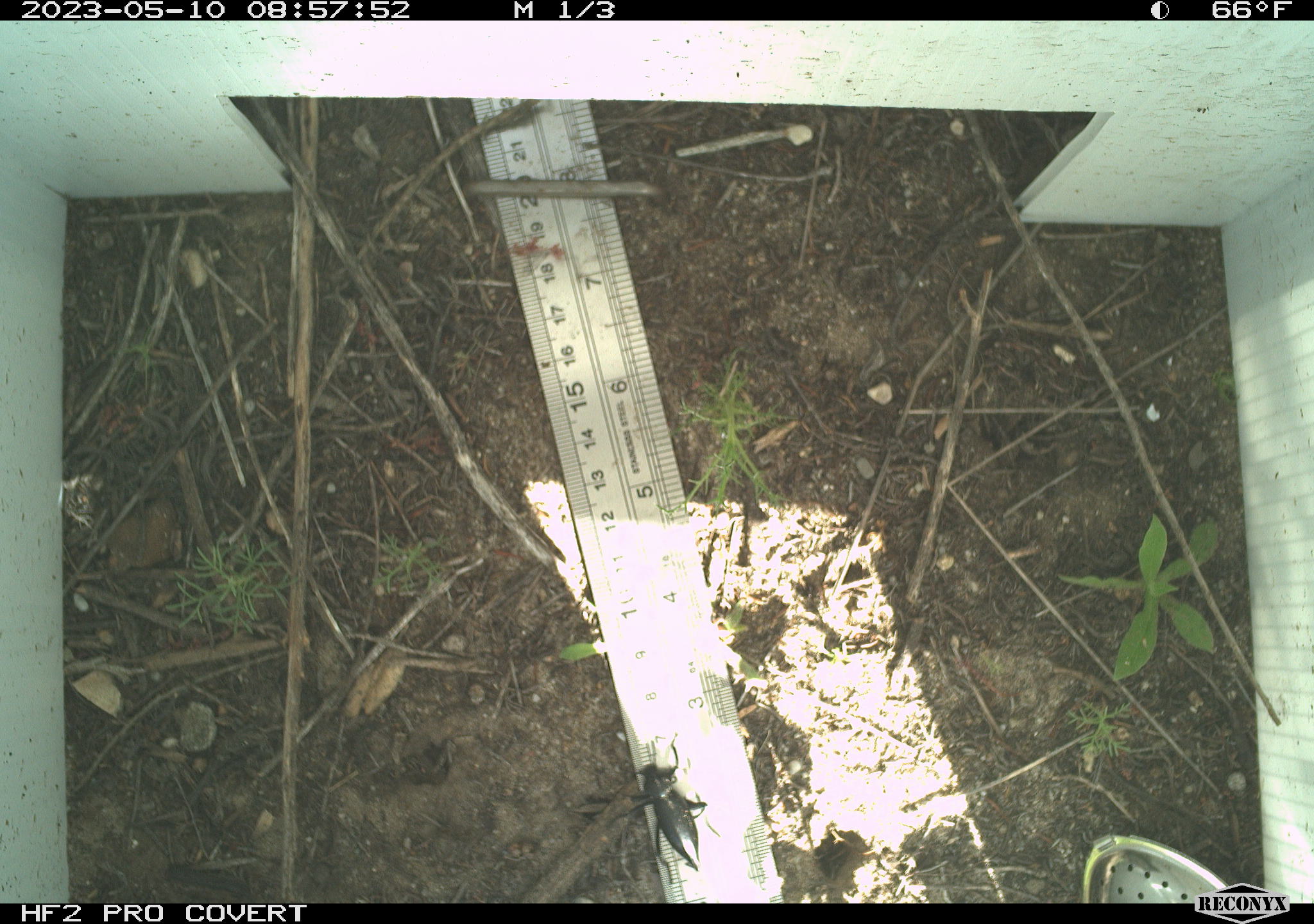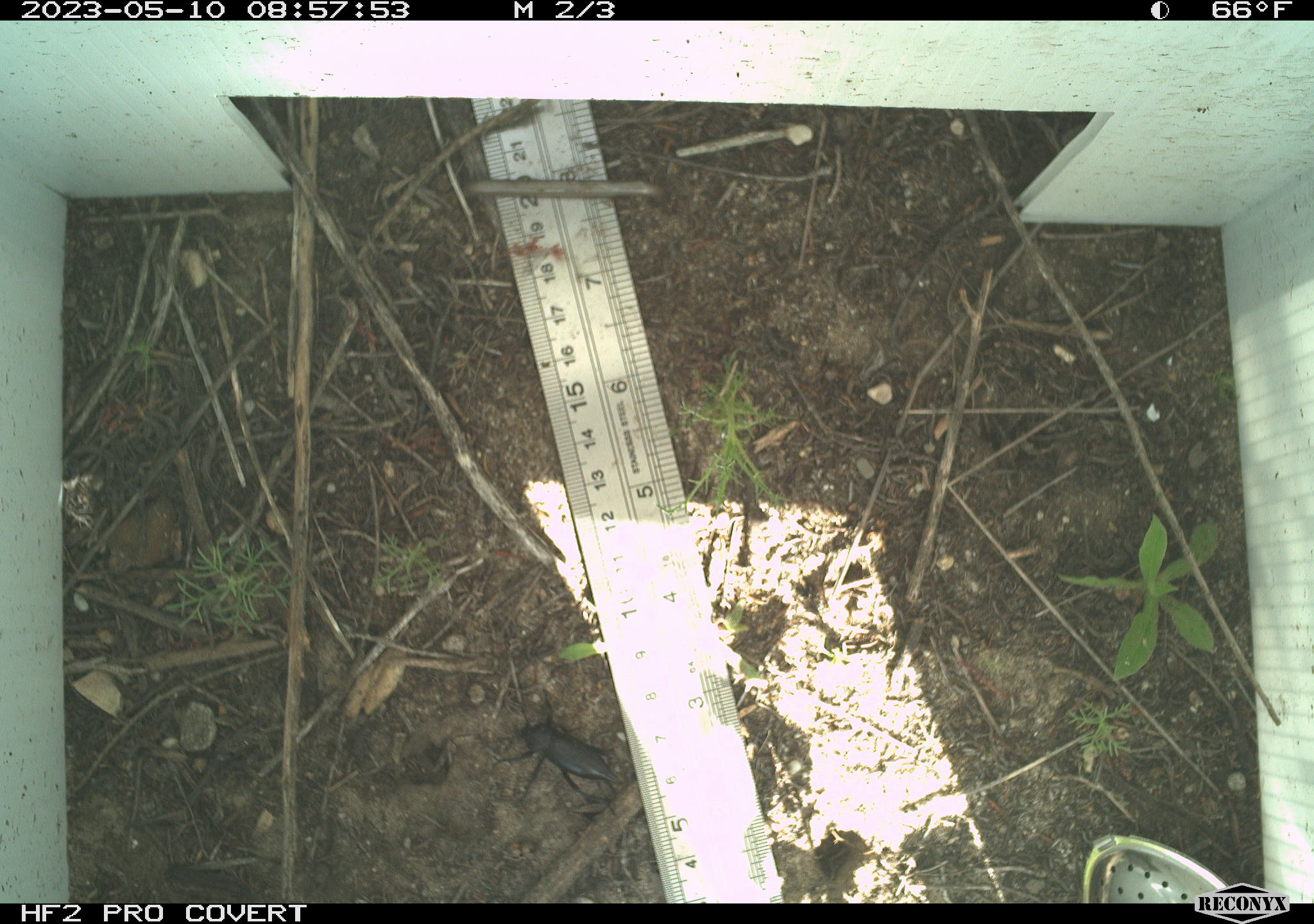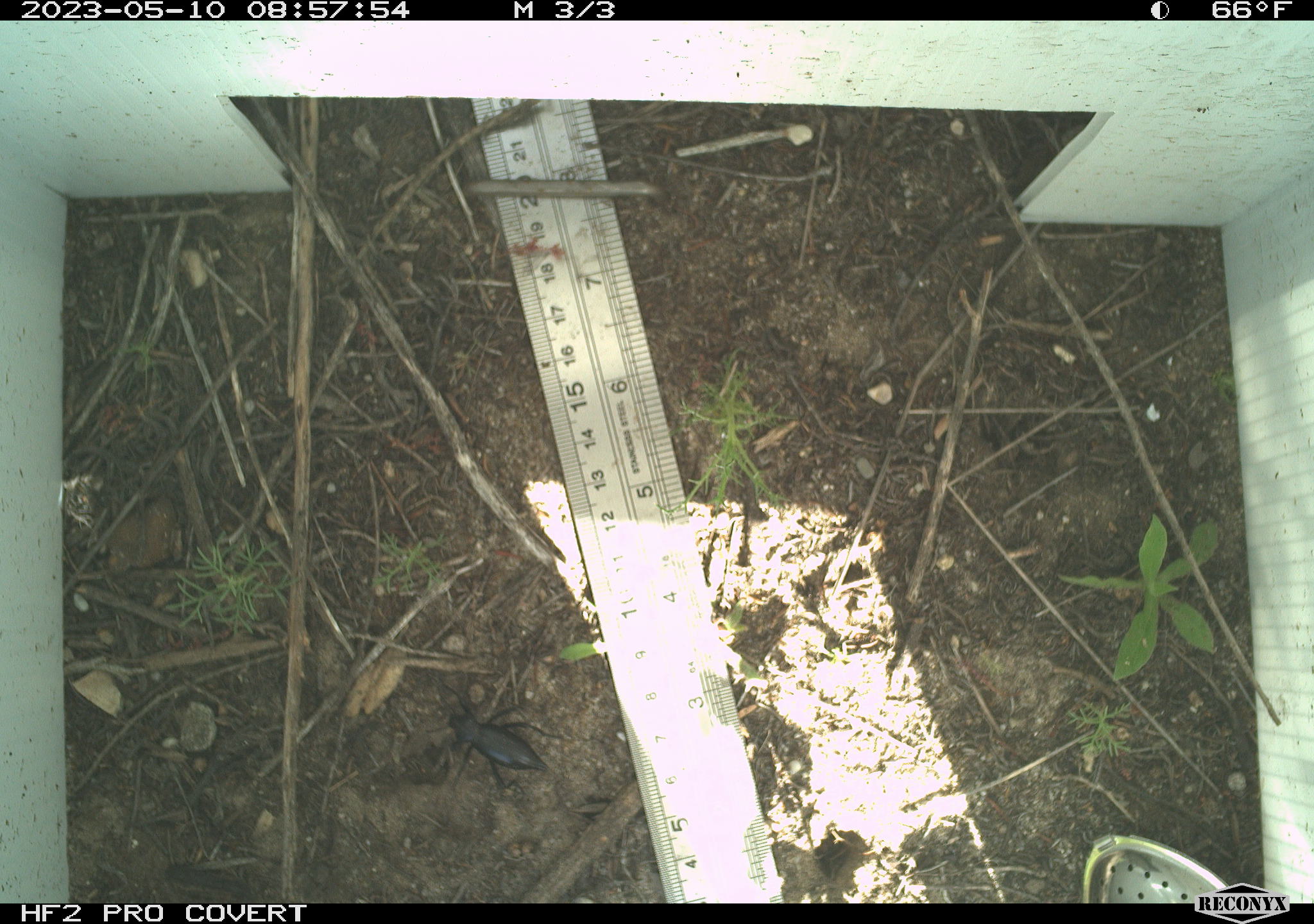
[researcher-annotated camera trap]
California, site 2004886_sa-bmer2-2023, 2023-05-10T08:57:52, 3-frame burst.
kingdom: Animalia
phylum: Arthropoda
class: Insecta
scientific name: Insecta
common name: insect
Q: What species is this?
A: Insect (Insecta).